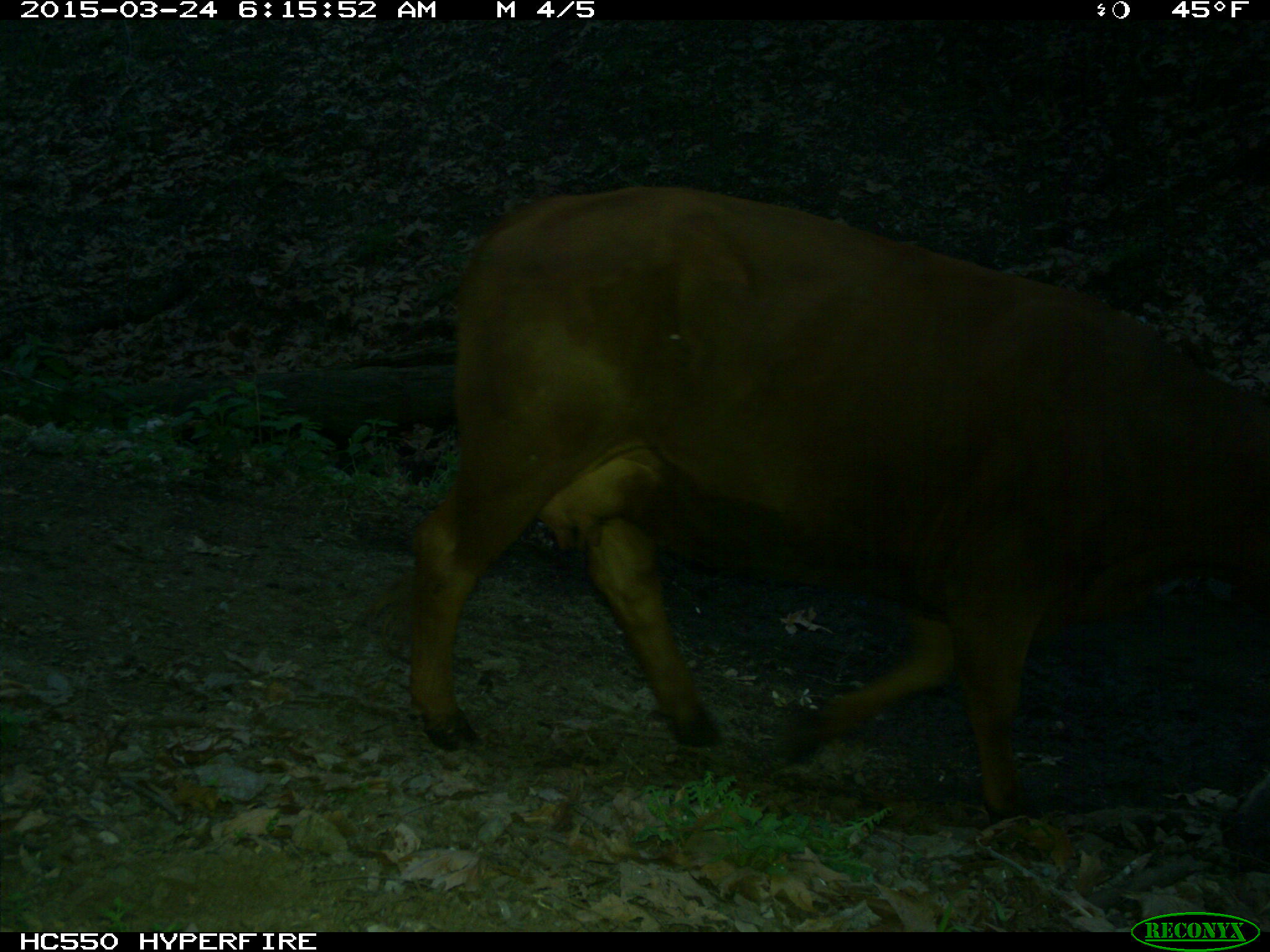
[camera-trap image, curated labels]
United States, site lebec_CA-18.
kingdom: Animalia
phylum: Chordata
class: Mammalia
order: Artiodactyla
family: Bovidae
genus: Bos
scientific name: Bos taurus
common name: domestic cow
Bos taurus (domestic cow).